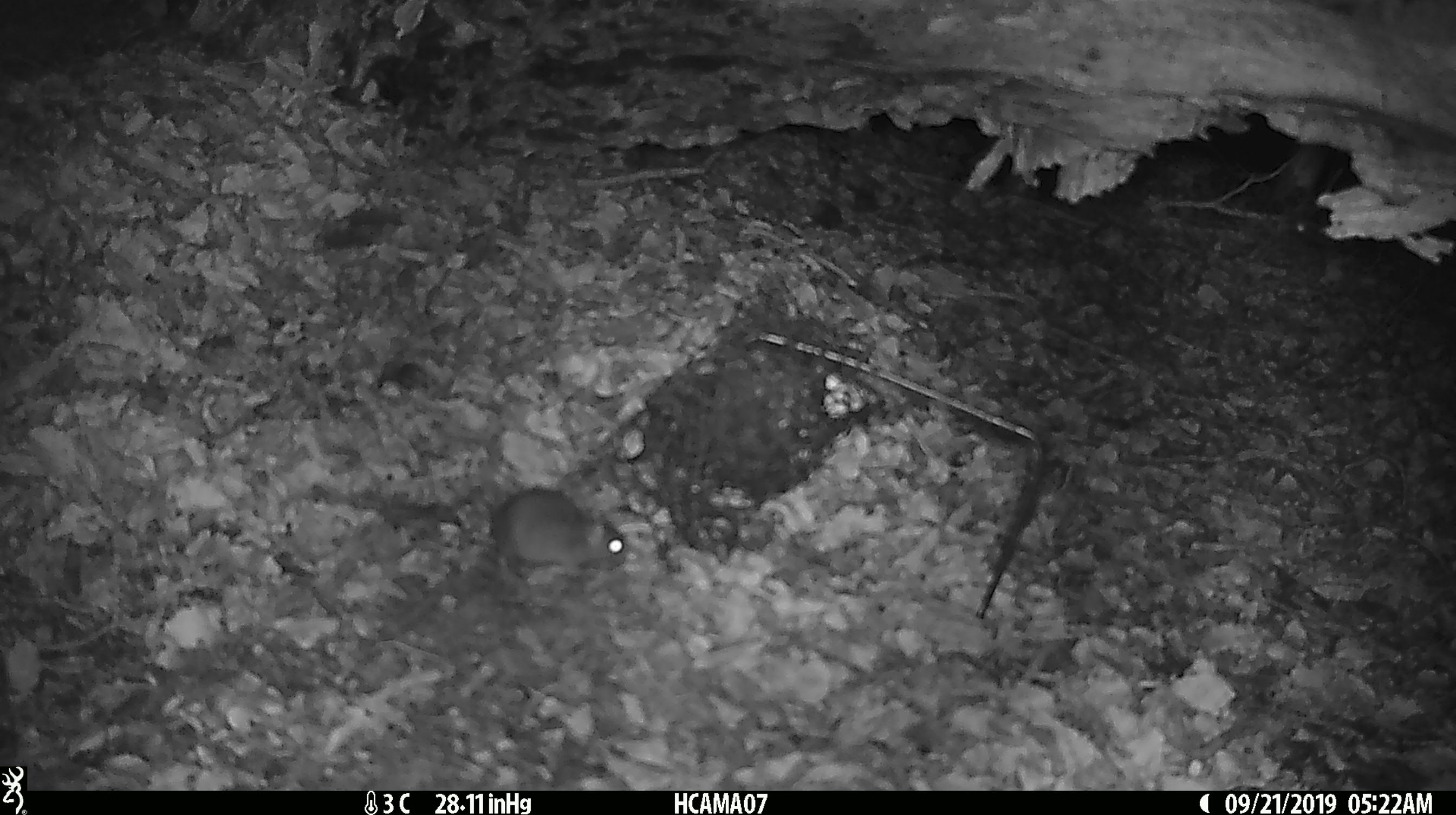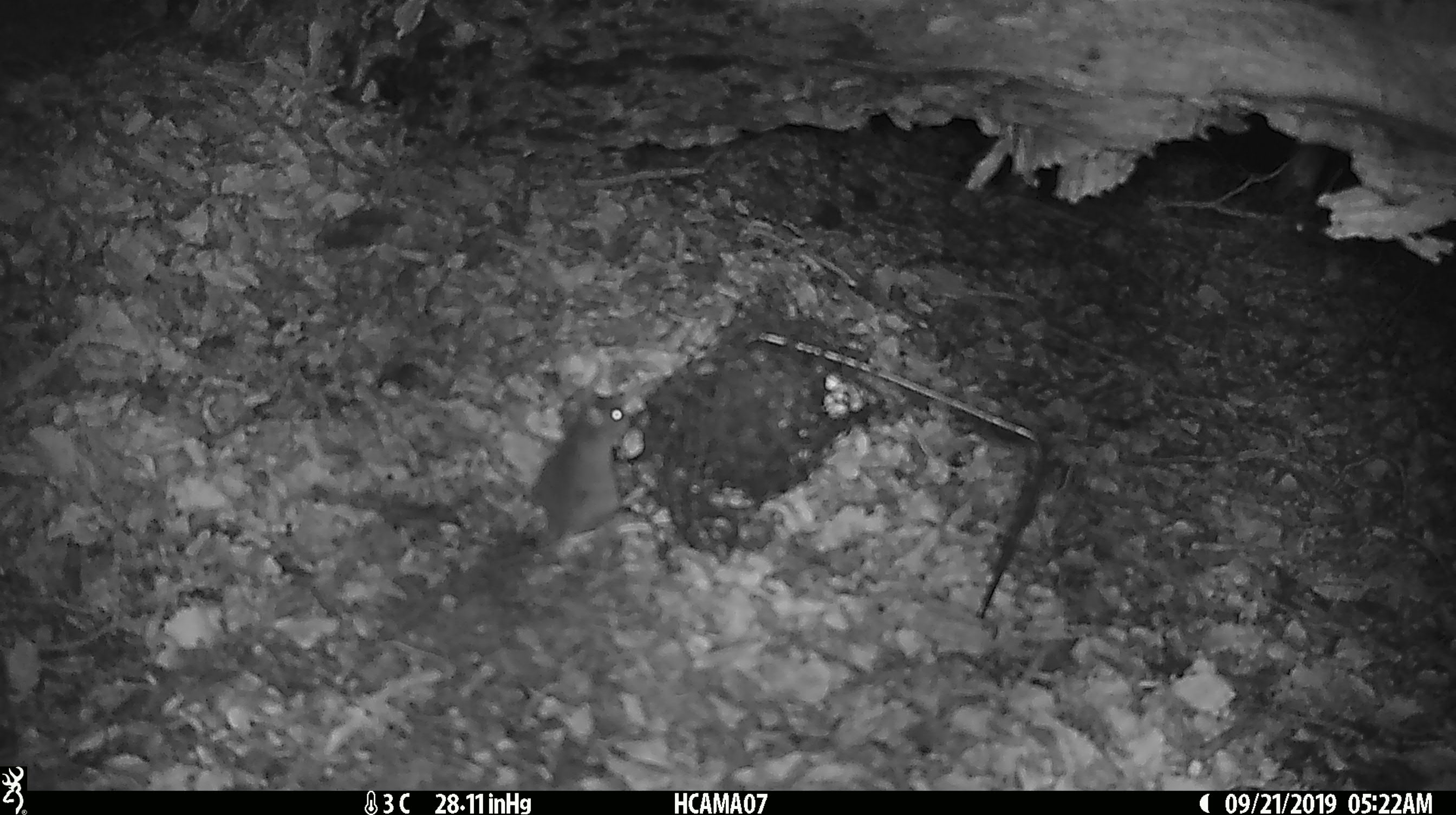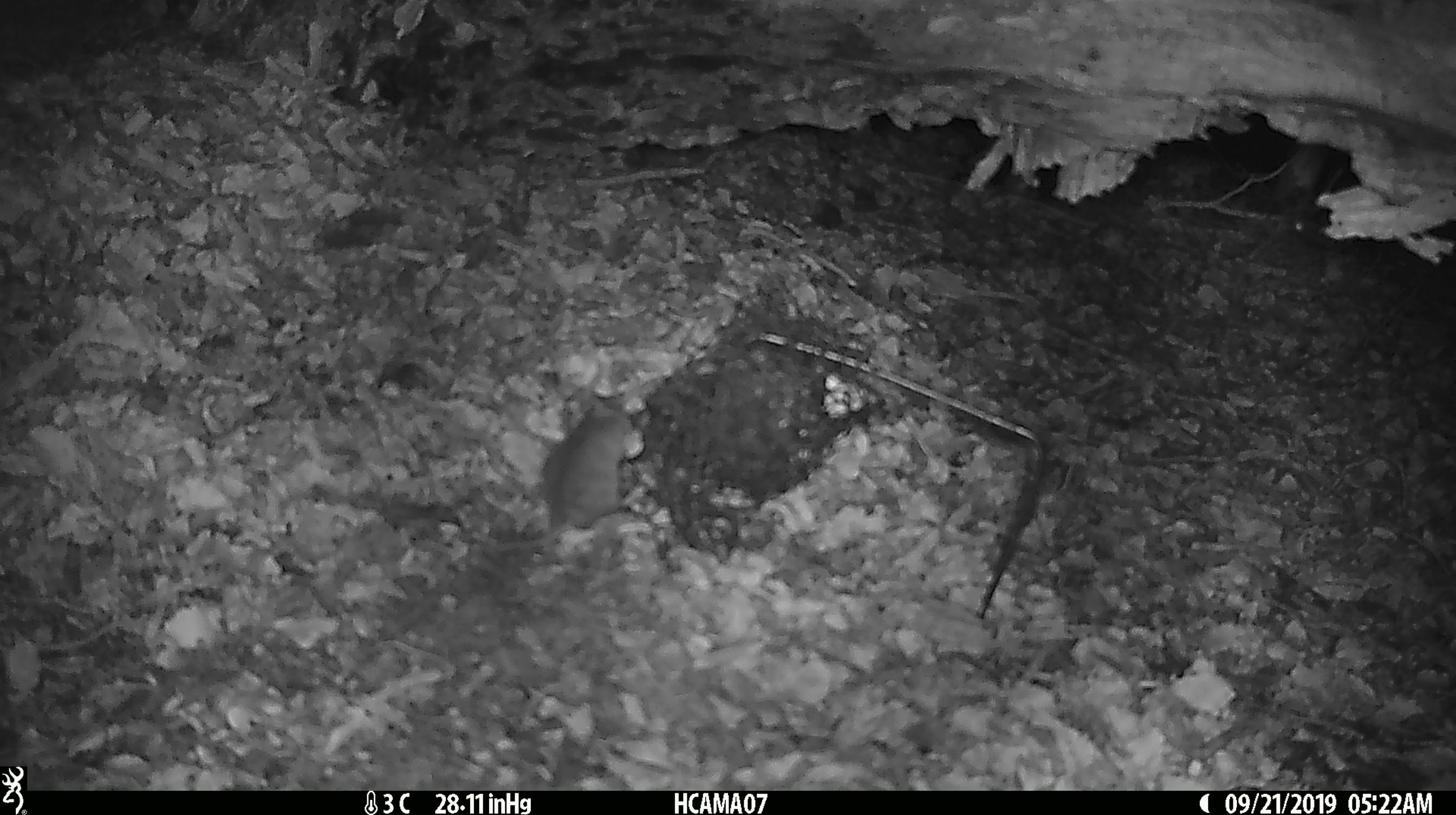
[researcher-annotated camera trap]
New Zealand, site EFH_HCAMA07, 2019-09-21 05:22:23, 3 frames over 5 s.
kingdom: Animalia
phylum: Chordata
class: Mammalia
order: Rodentia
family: Muridae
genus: Mus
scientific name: Mus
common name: mouse